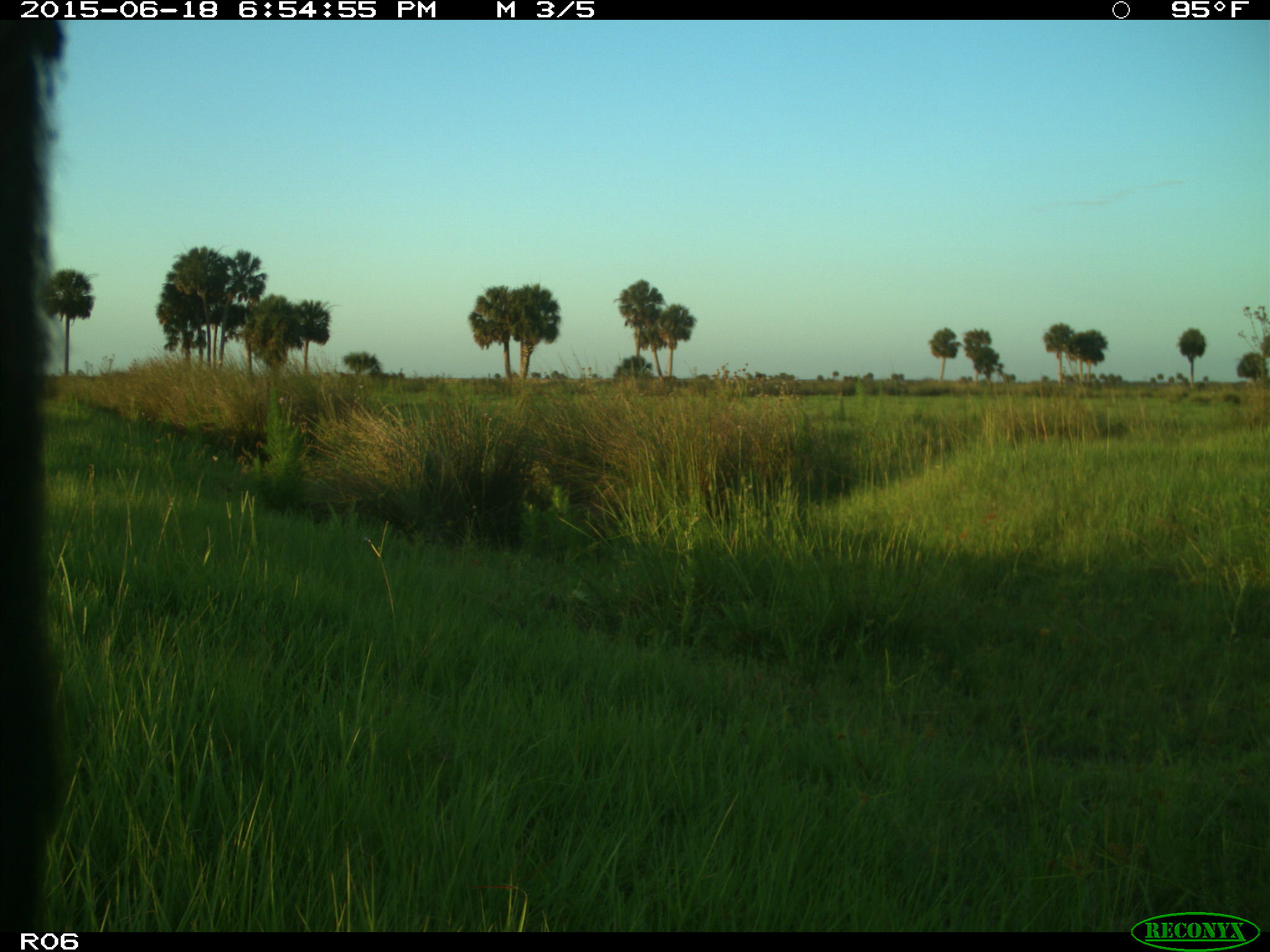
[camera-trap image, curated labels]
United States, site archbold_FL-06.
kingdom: Animalia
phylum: Chordata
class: Mammalia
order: Artiodactyla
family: Bovidae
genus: Bos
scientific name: Bos taurus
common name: domestic cow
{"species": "Bos taurus (domestic cow)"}